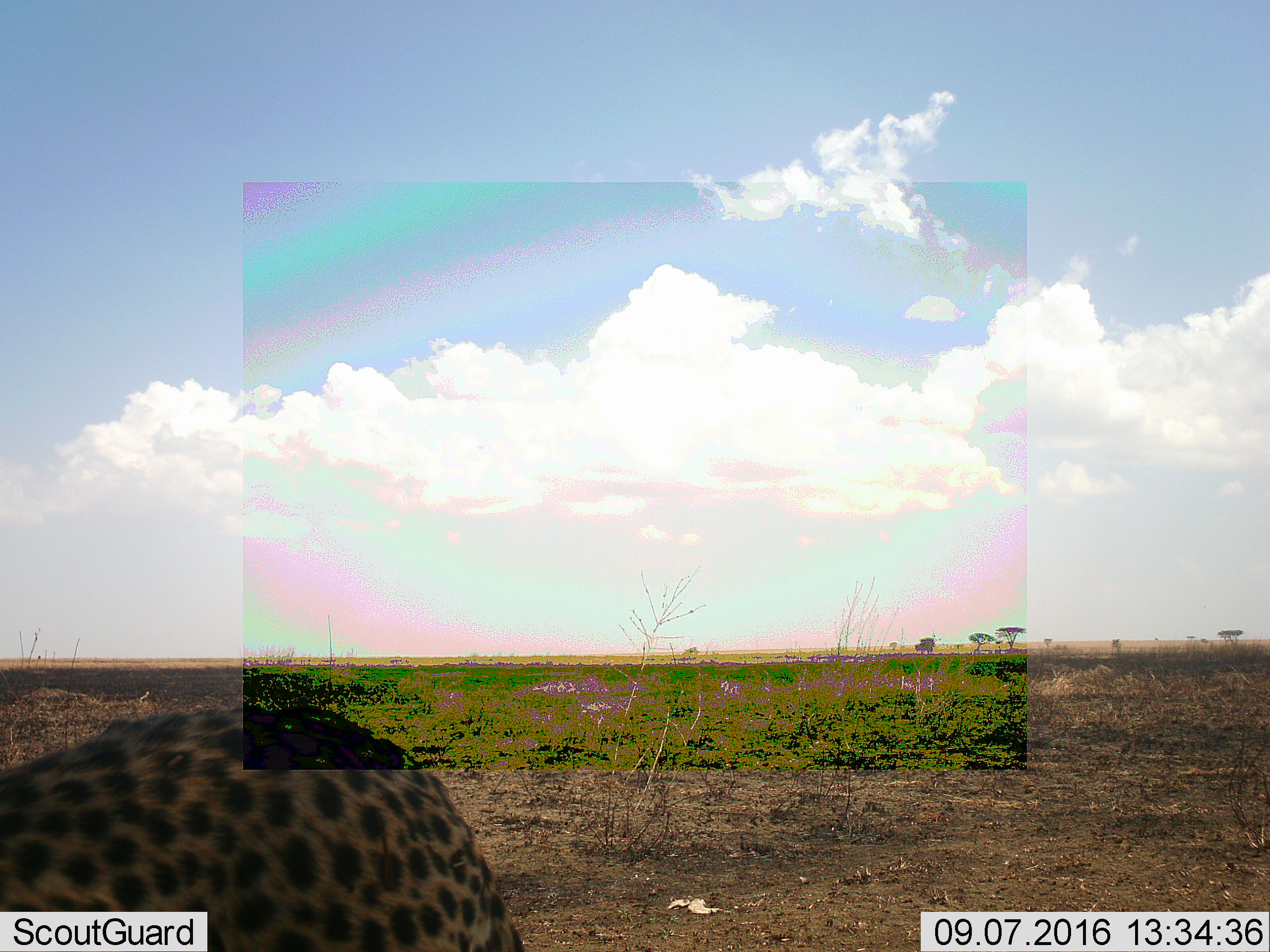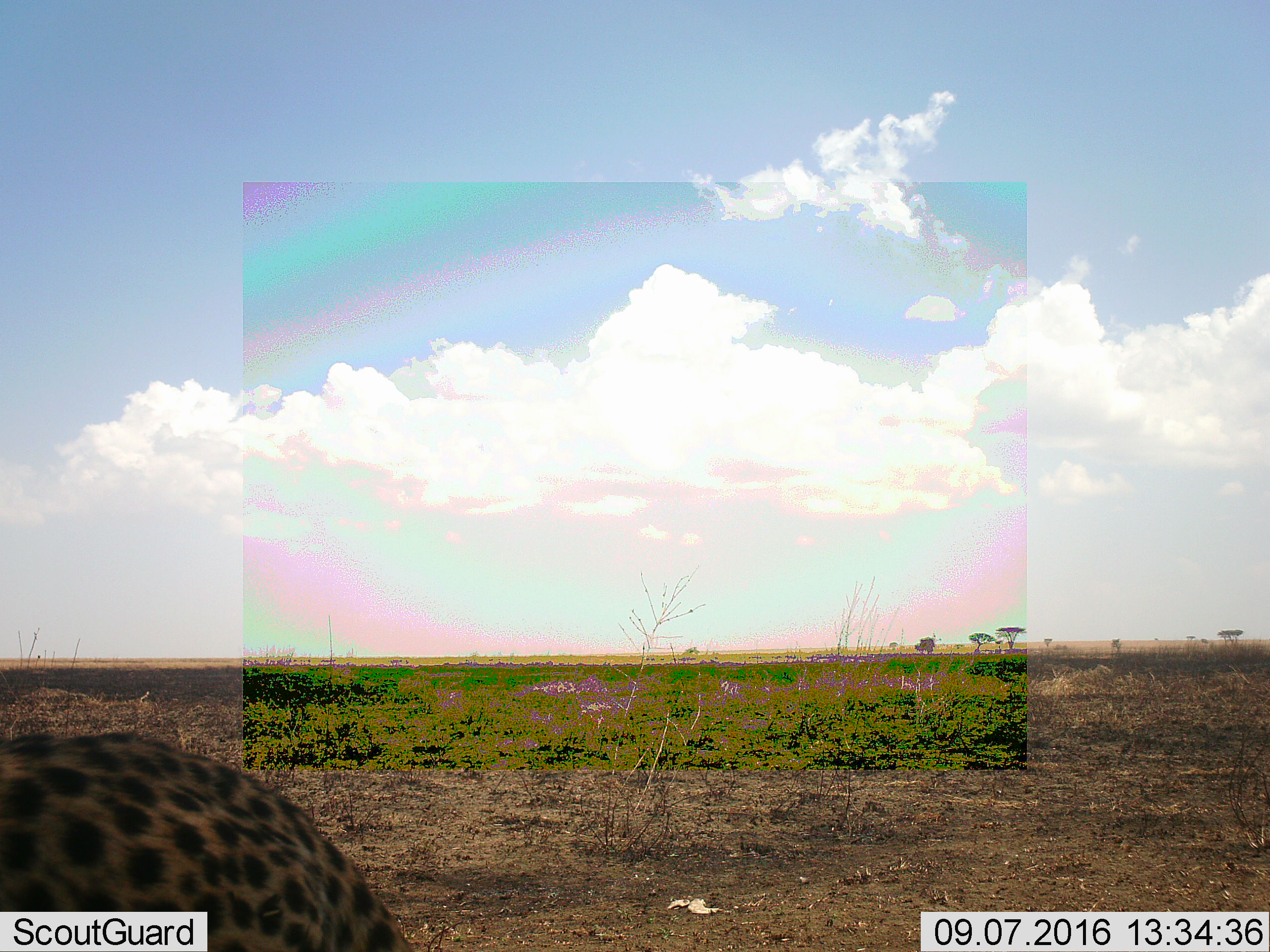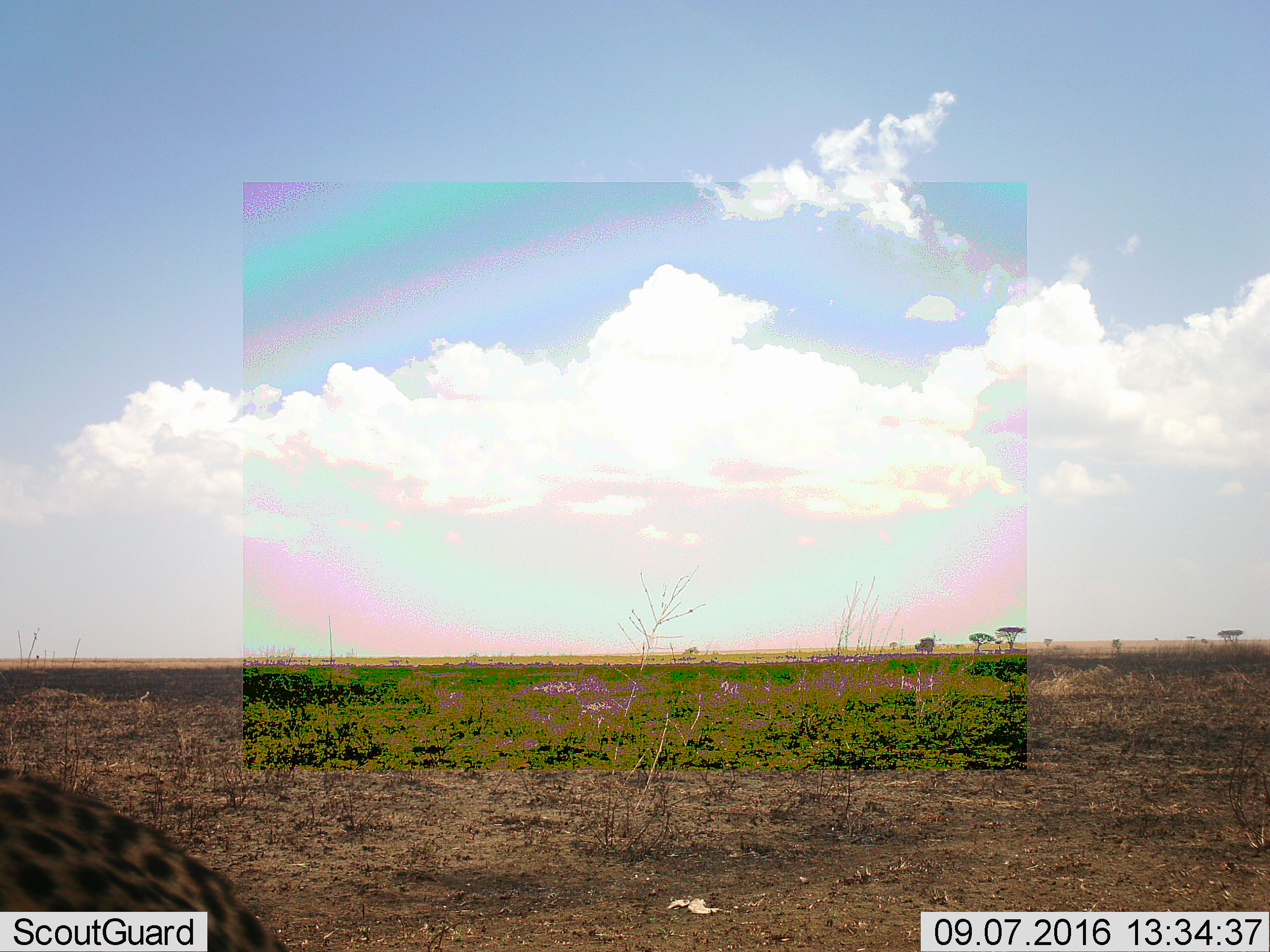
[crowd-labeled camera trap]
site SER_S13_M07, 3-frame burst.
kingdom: Animalia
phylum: Chordata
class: Mammalia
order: Carnivora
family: Felidae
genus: Acinonyx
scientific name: Acinonyx jubatus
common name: cheetah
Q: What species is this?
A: Cheetah (Acinonyx jubatus).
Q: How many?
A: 1.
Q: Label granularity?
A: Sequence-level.